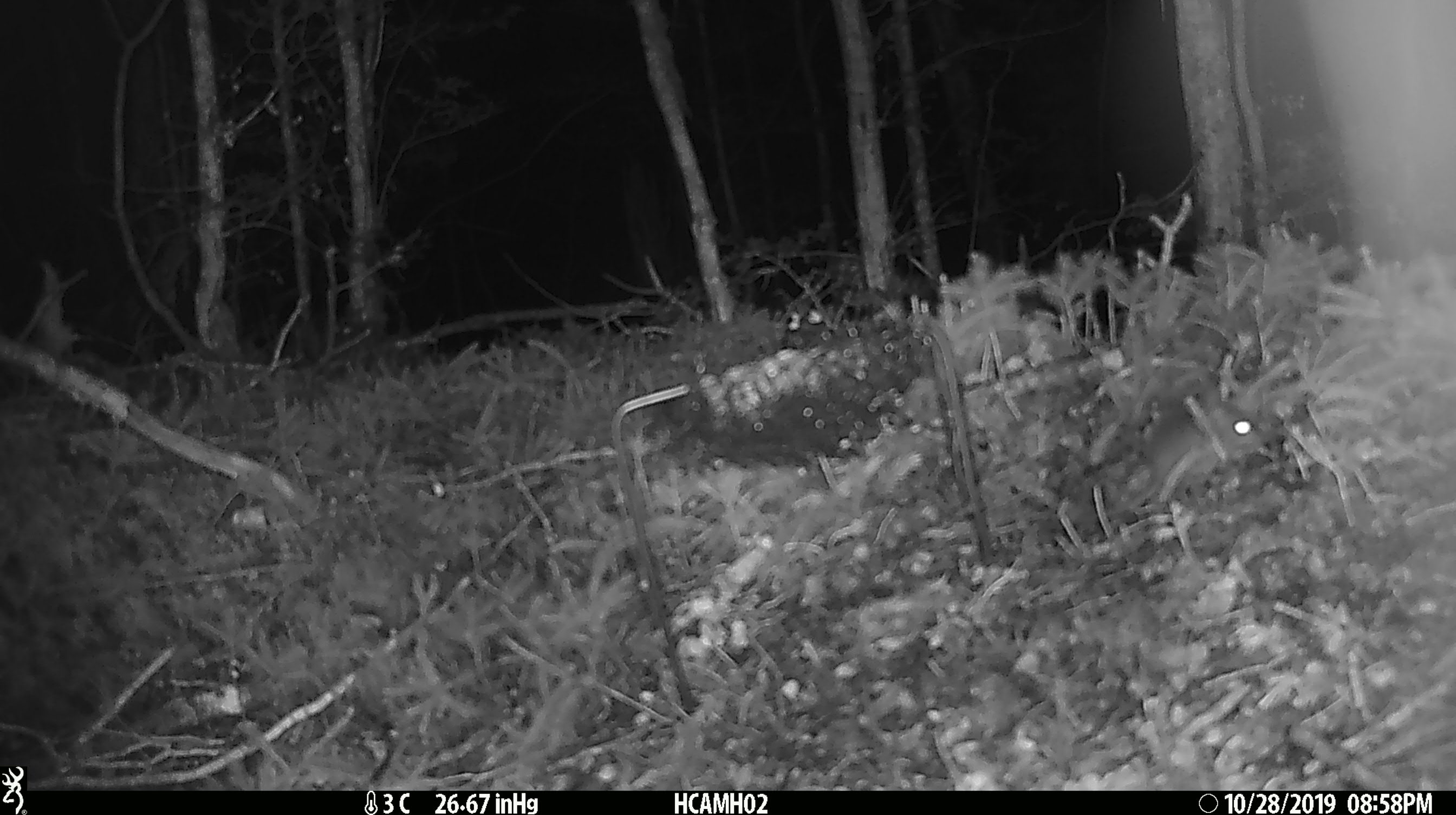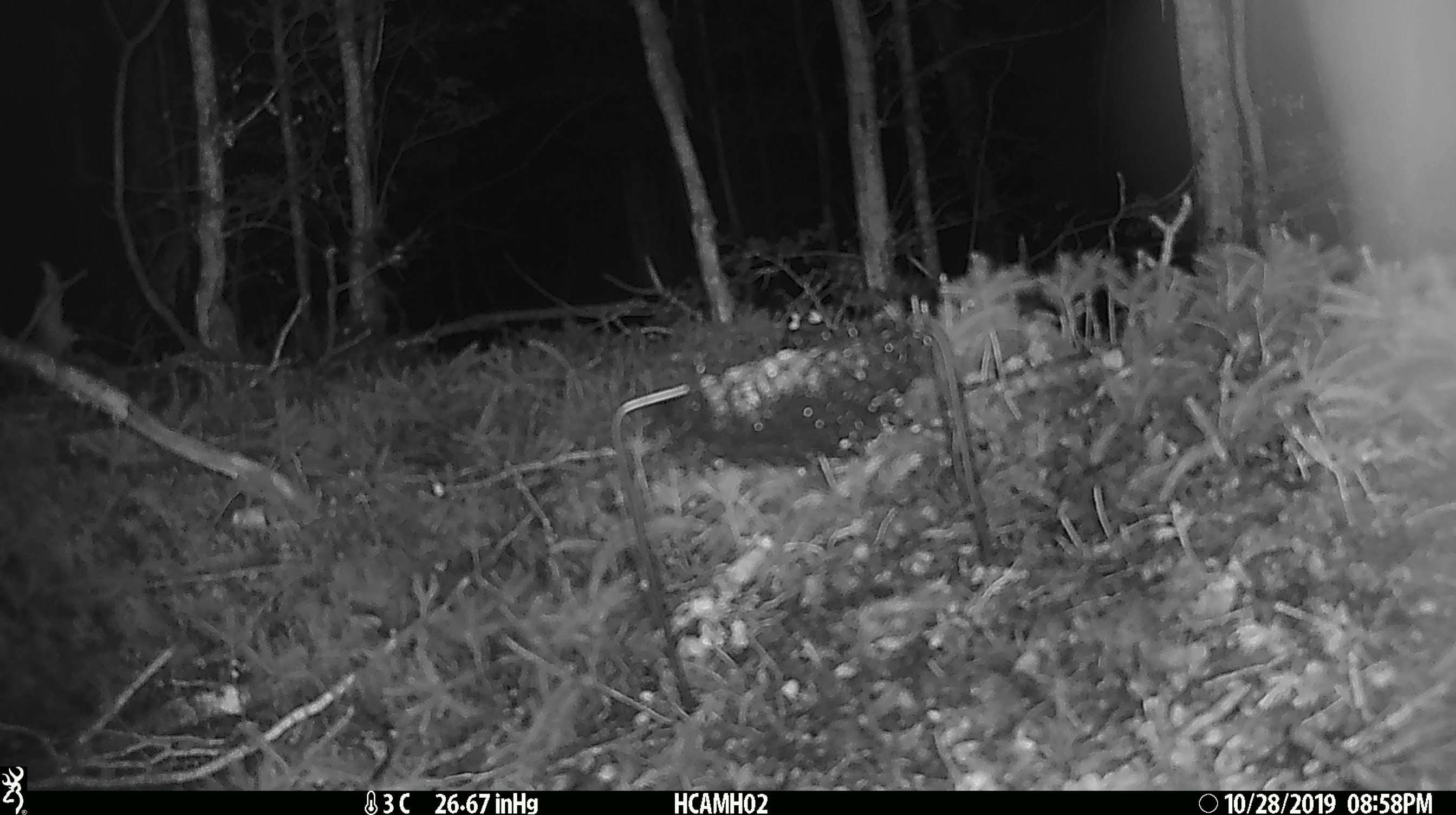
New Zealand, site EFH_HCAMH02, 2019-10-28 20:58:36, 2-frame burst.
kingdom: Animalia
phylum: Chordata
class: Mammalia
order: Rodentia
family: Muridae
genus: Mus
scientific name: Mus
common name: mouse